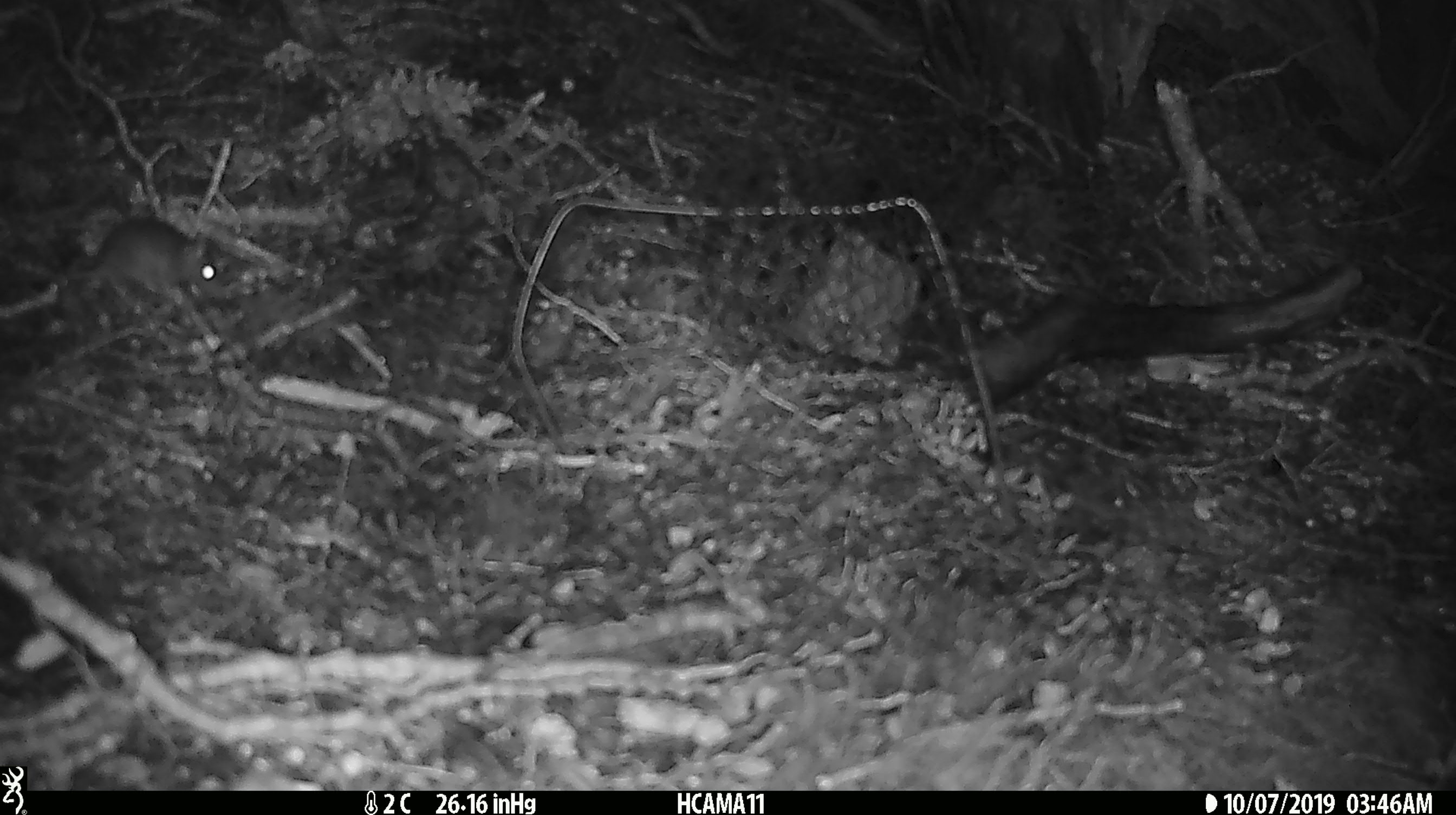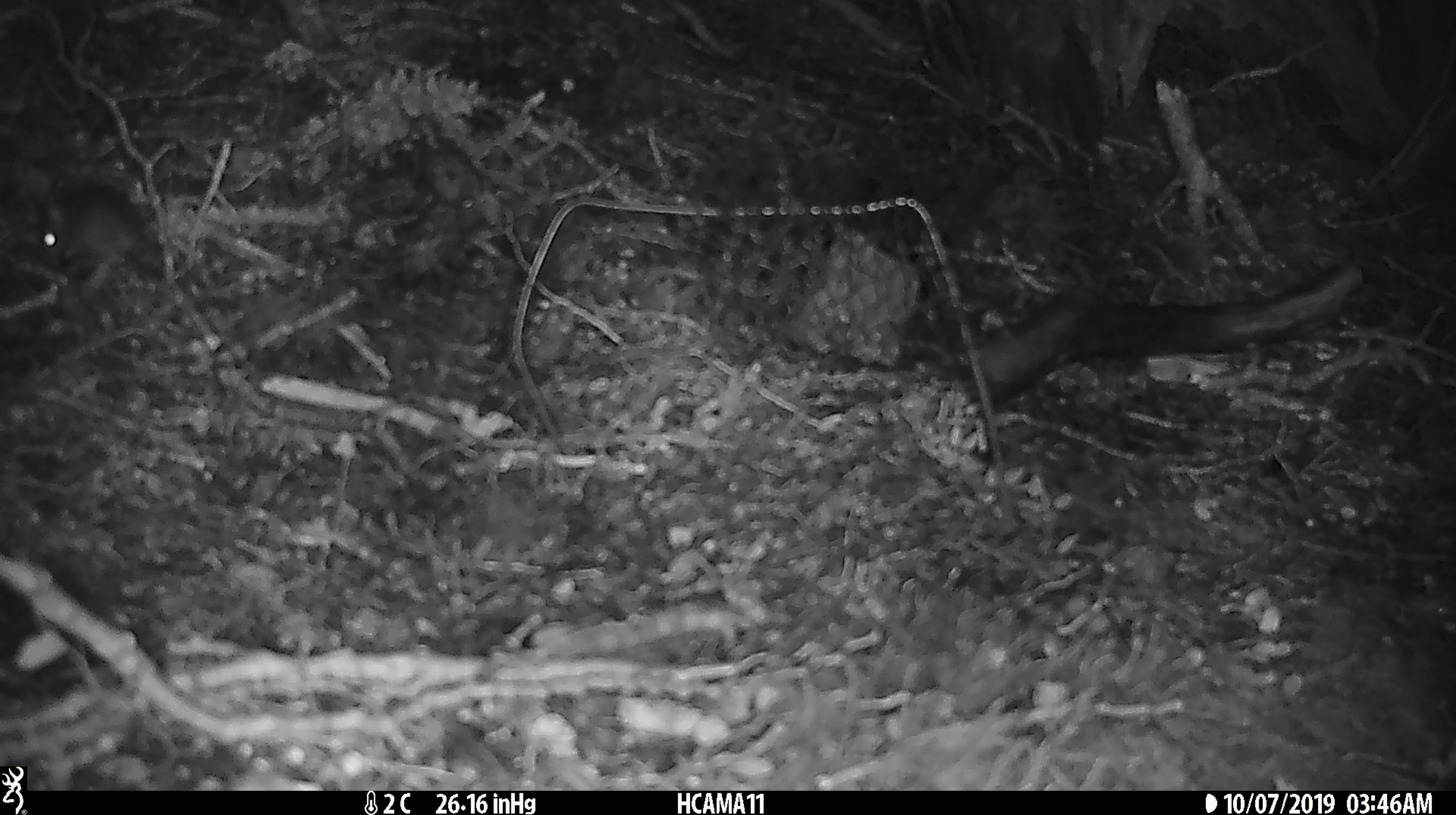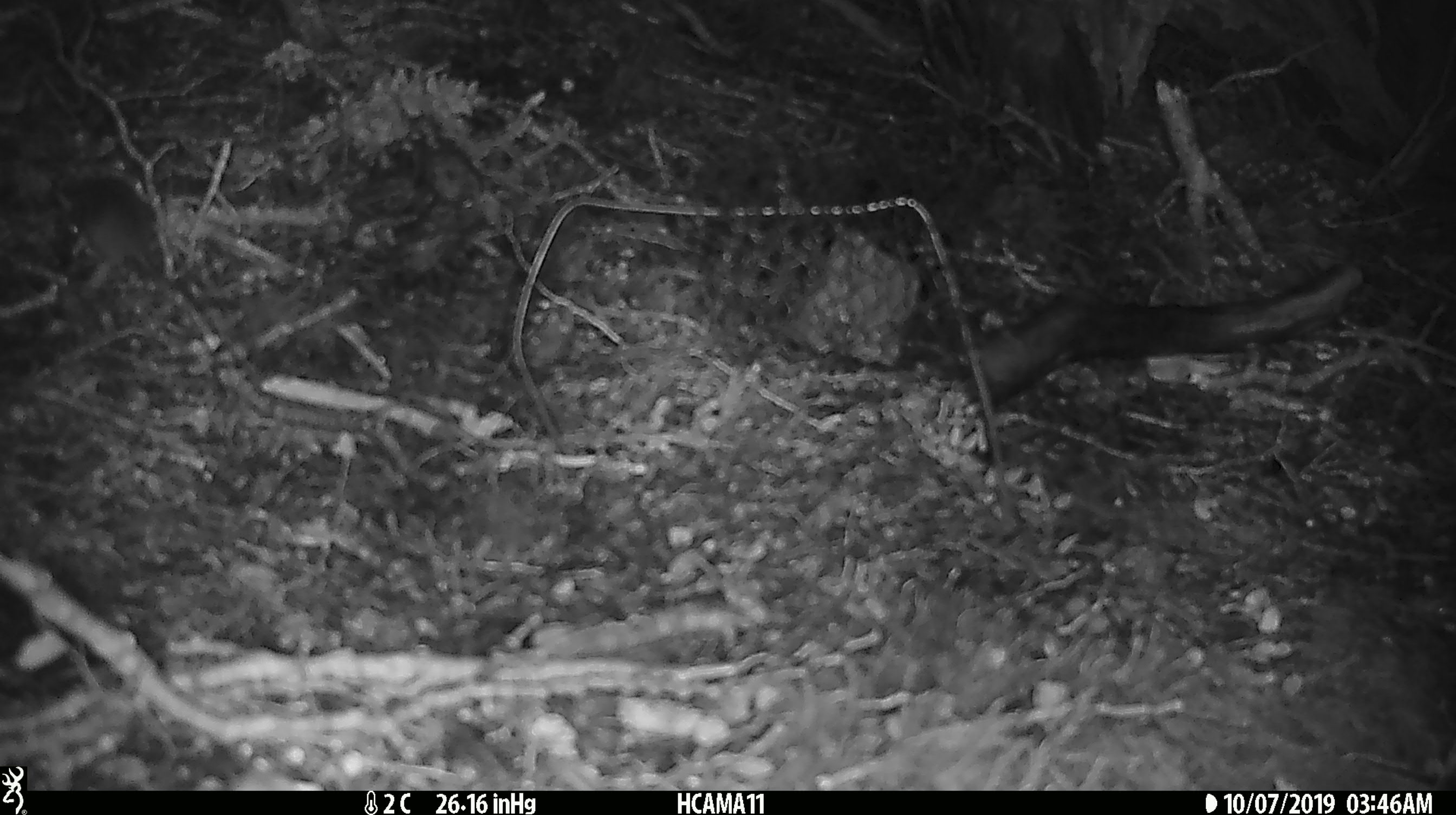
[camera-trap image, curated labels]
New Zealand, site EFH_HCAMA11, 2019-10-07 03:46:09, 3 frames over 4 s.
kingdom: Animalia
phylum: Chordata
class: Mammalia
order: Rodentia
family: Muridae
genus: Mus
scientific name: Mus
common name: mouse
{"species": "mouse (Mus)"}